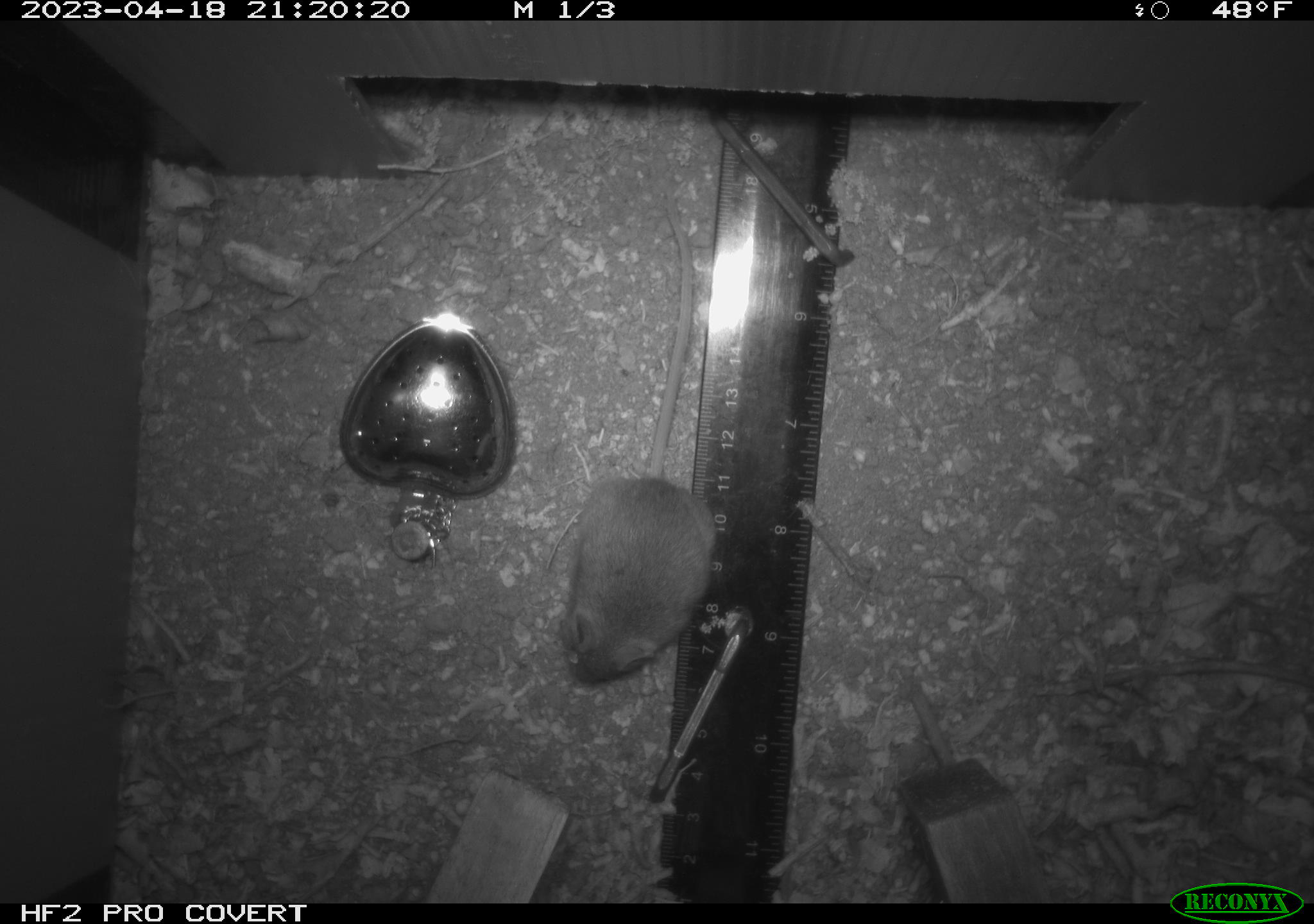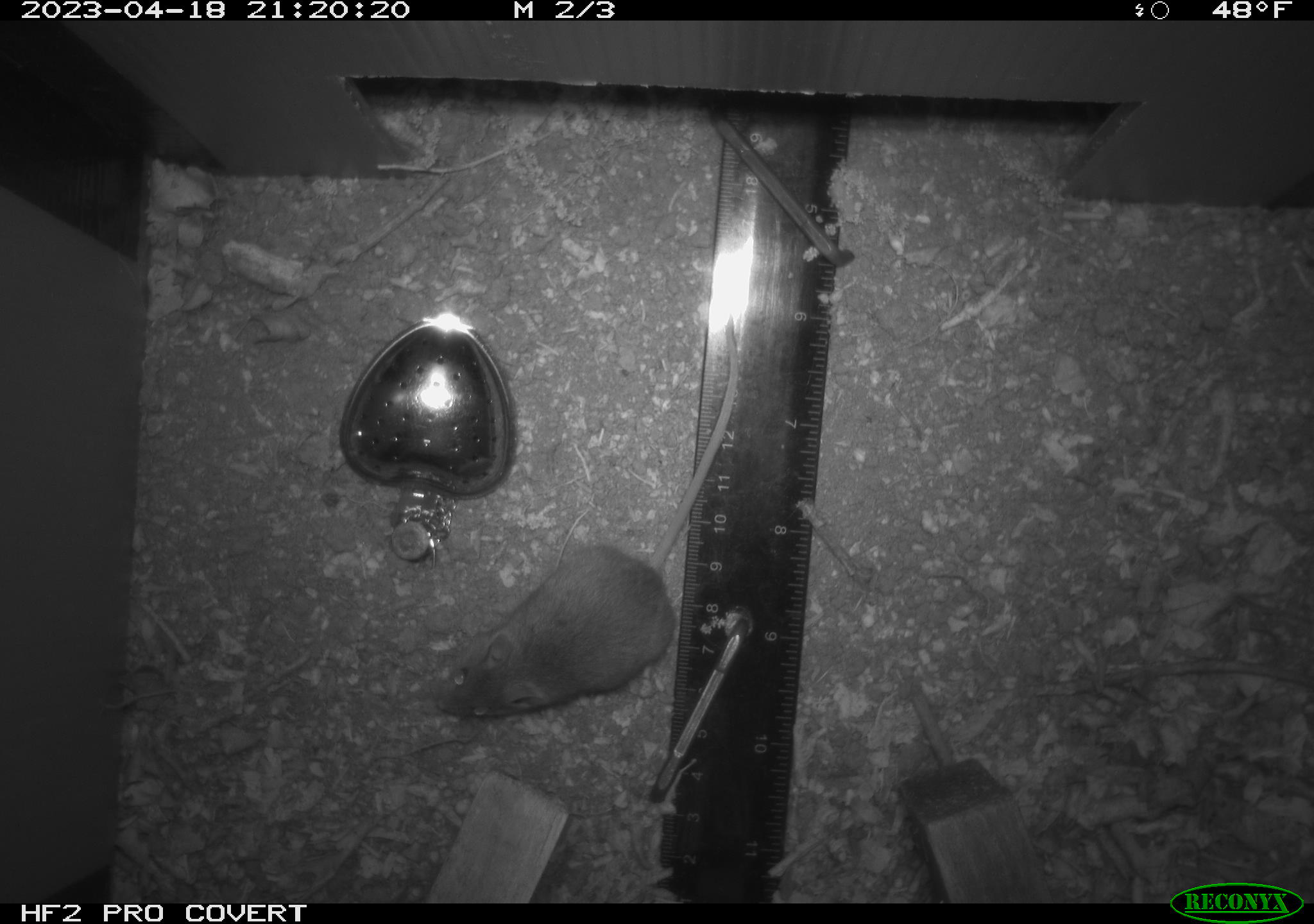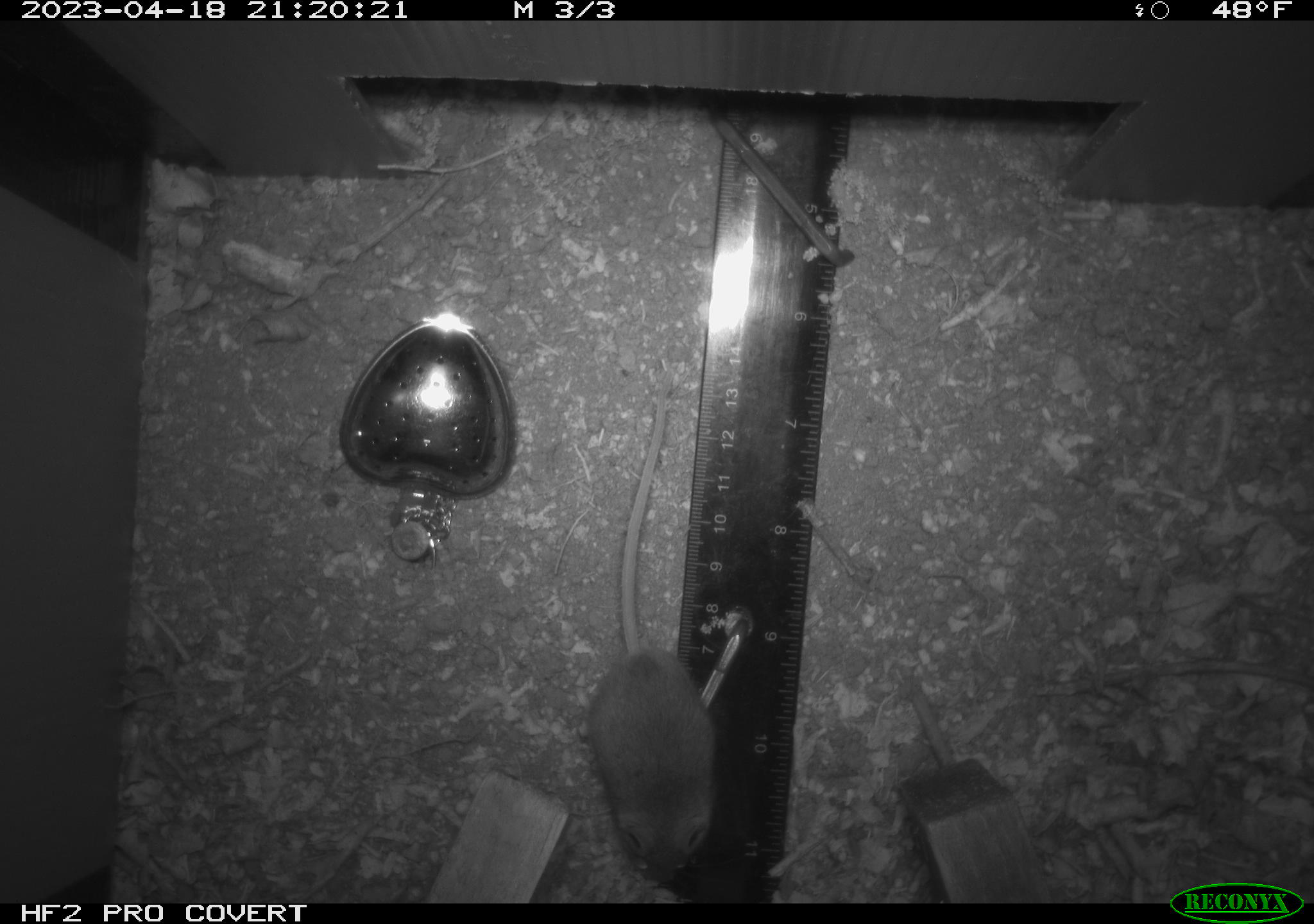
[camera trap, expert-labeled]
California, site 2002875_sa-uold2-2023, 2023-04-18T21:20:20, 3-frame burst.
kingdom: Animalia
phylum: Chordata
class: Mammalia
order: Rodentia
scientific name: Rodentia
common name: mouse species